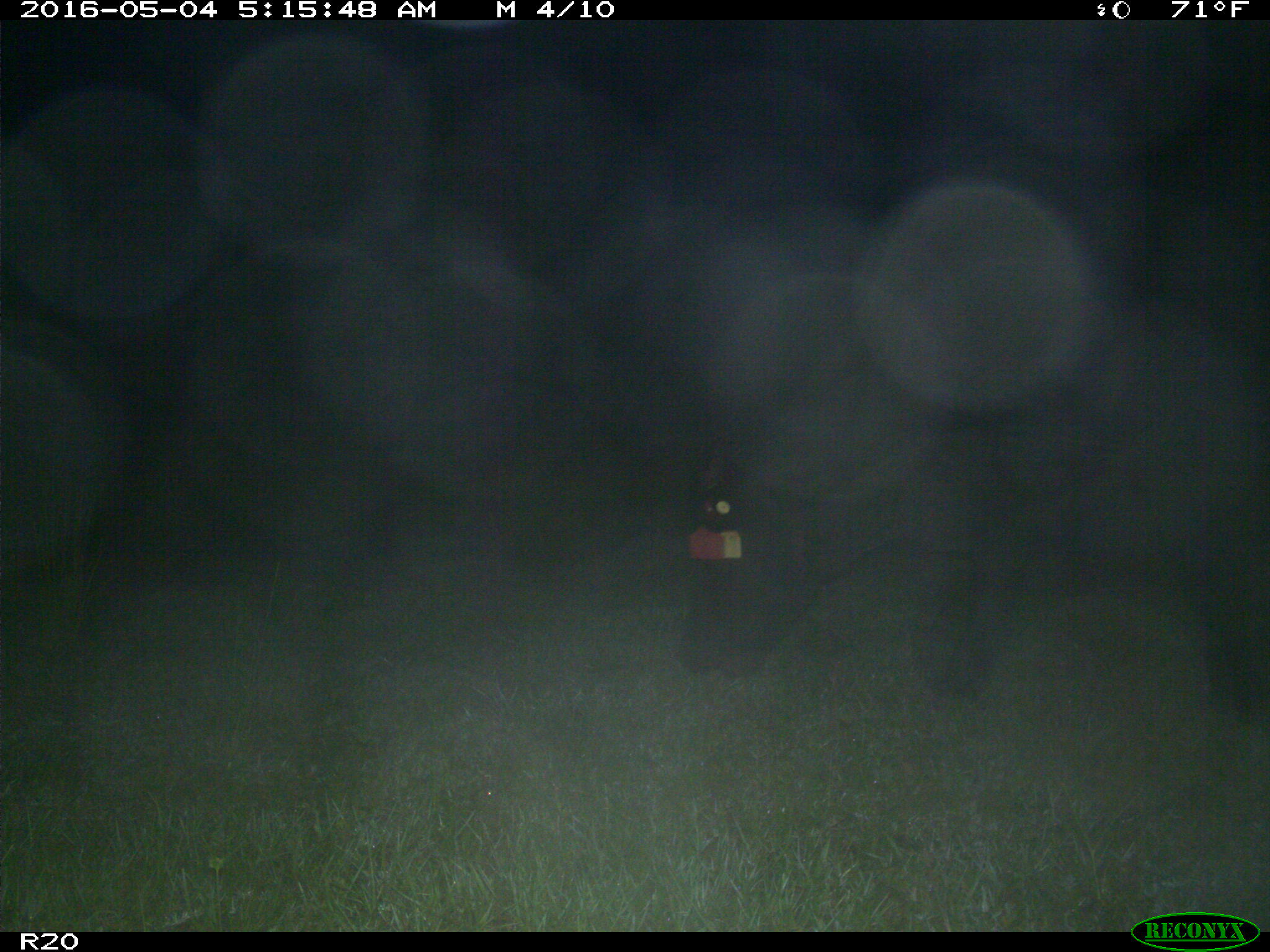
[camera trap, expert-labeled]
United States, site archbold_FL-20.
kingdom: Animalia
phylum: Chordata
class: Mammalia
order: Artiodactyla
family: Bovidae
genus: Bos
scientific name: Bos taurus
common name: domestic cow